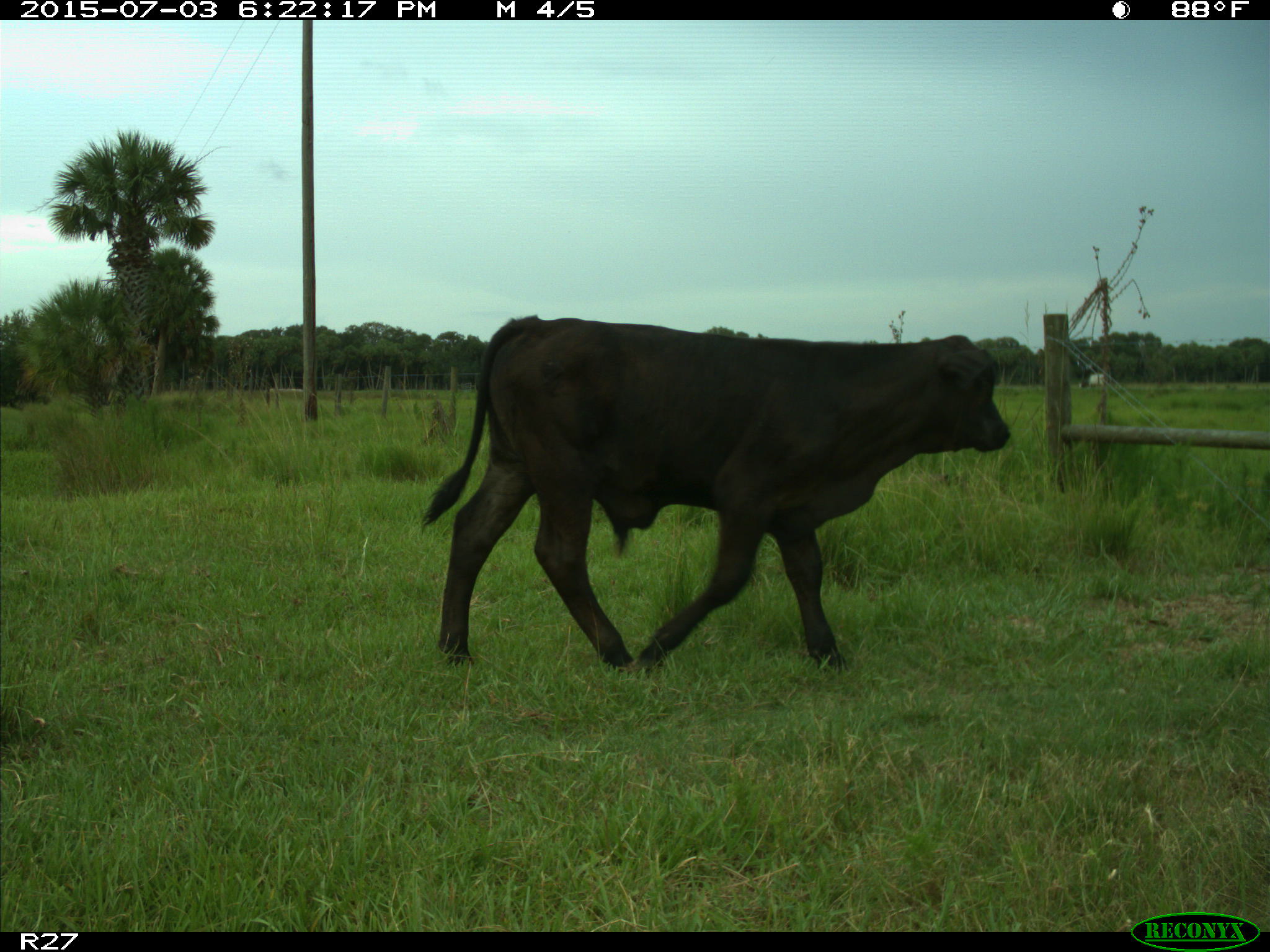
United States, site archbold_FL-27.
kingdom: Animalia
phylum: Chordata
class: Mammalia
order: Artiodactyla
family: Bovidae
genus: Bos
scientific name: Bos taurus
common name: domestic cow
Bos taurus (domestic cow).